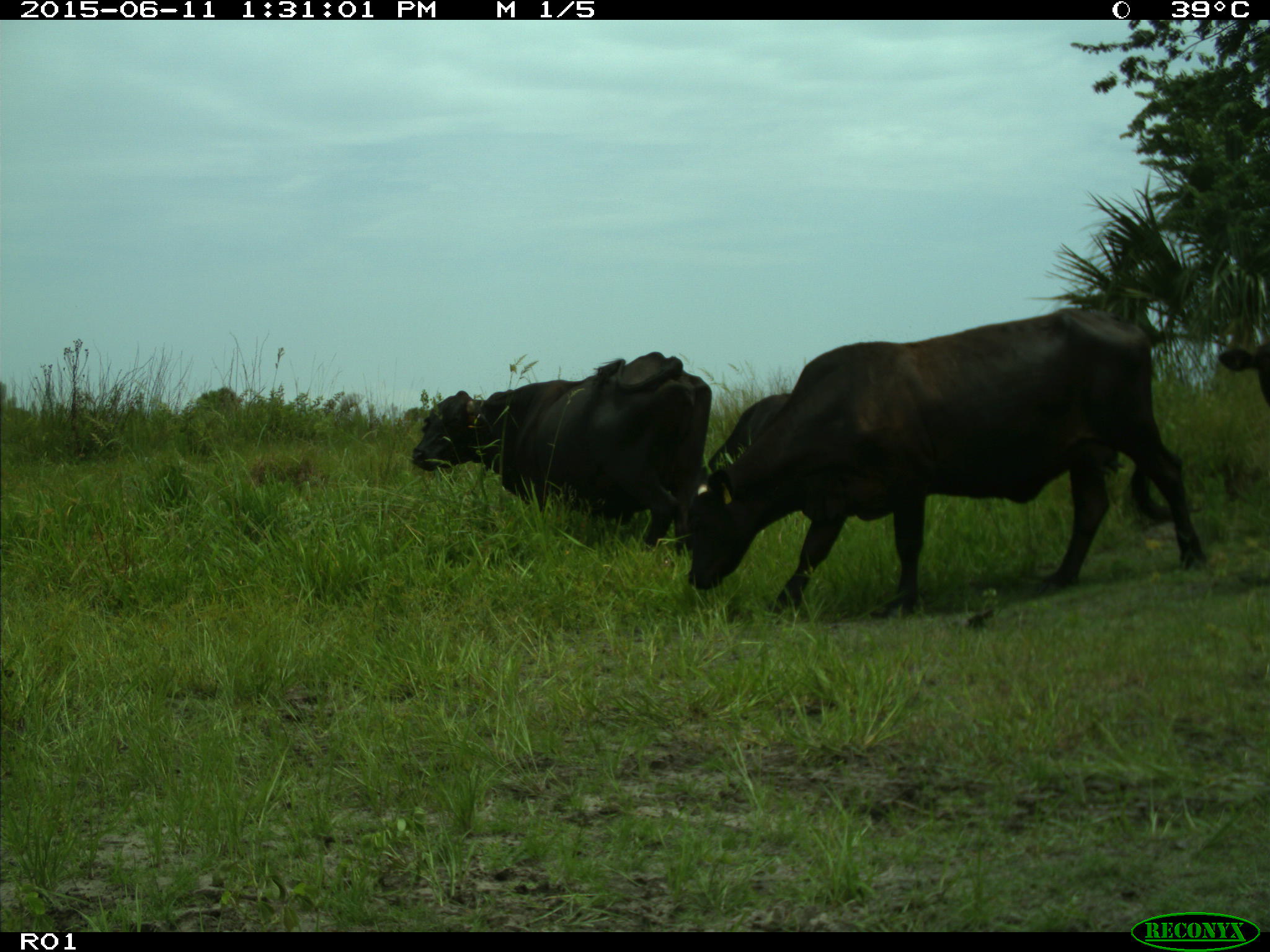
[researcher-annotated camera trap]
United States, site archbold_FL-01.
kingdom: Animalia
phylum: Chordata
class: Mammalia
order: Artiodactyla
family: Bovidae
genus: Bos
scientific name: Bos taurus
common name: domestic cow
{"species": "Bos taurus (domestic cow)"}